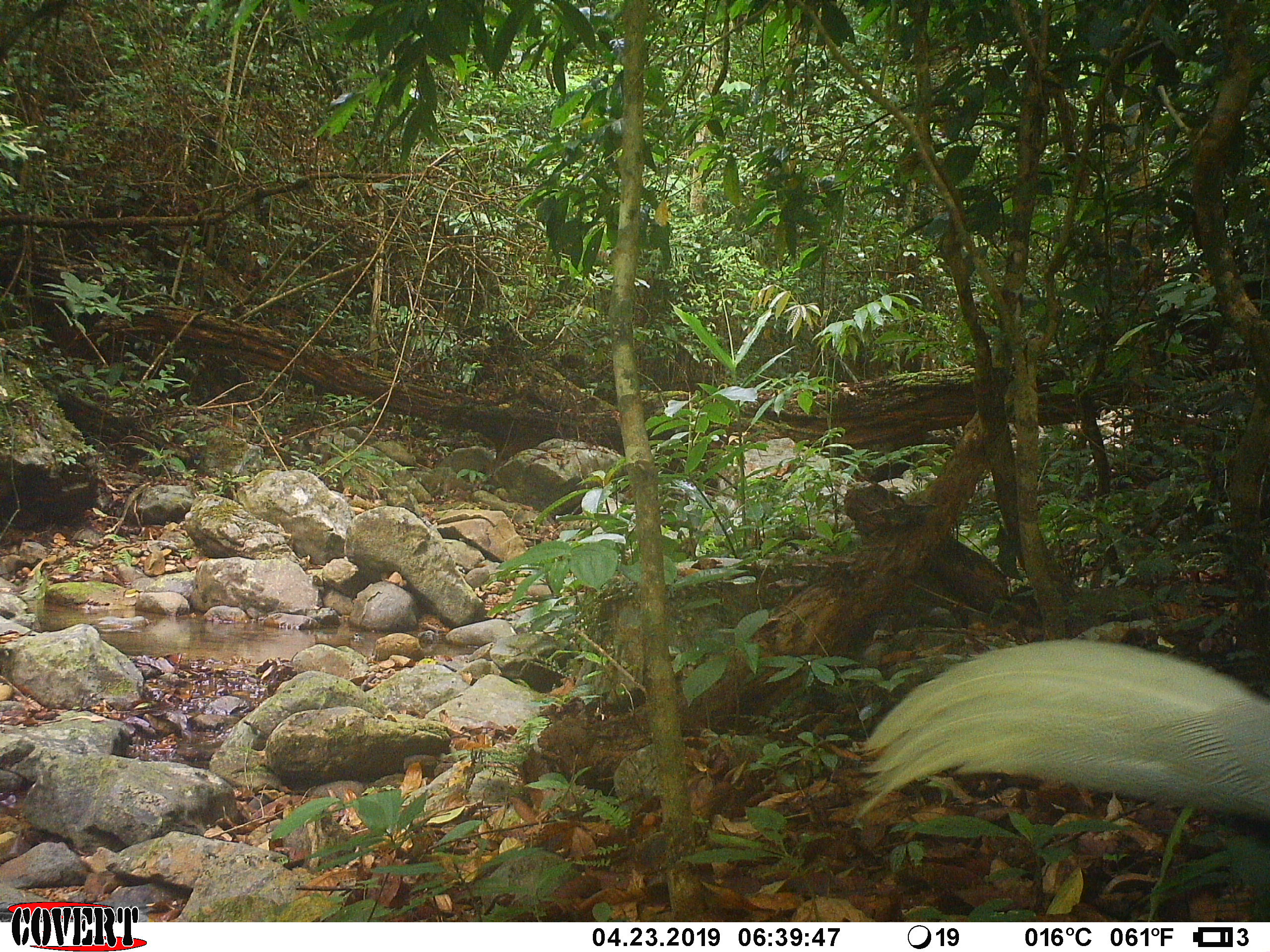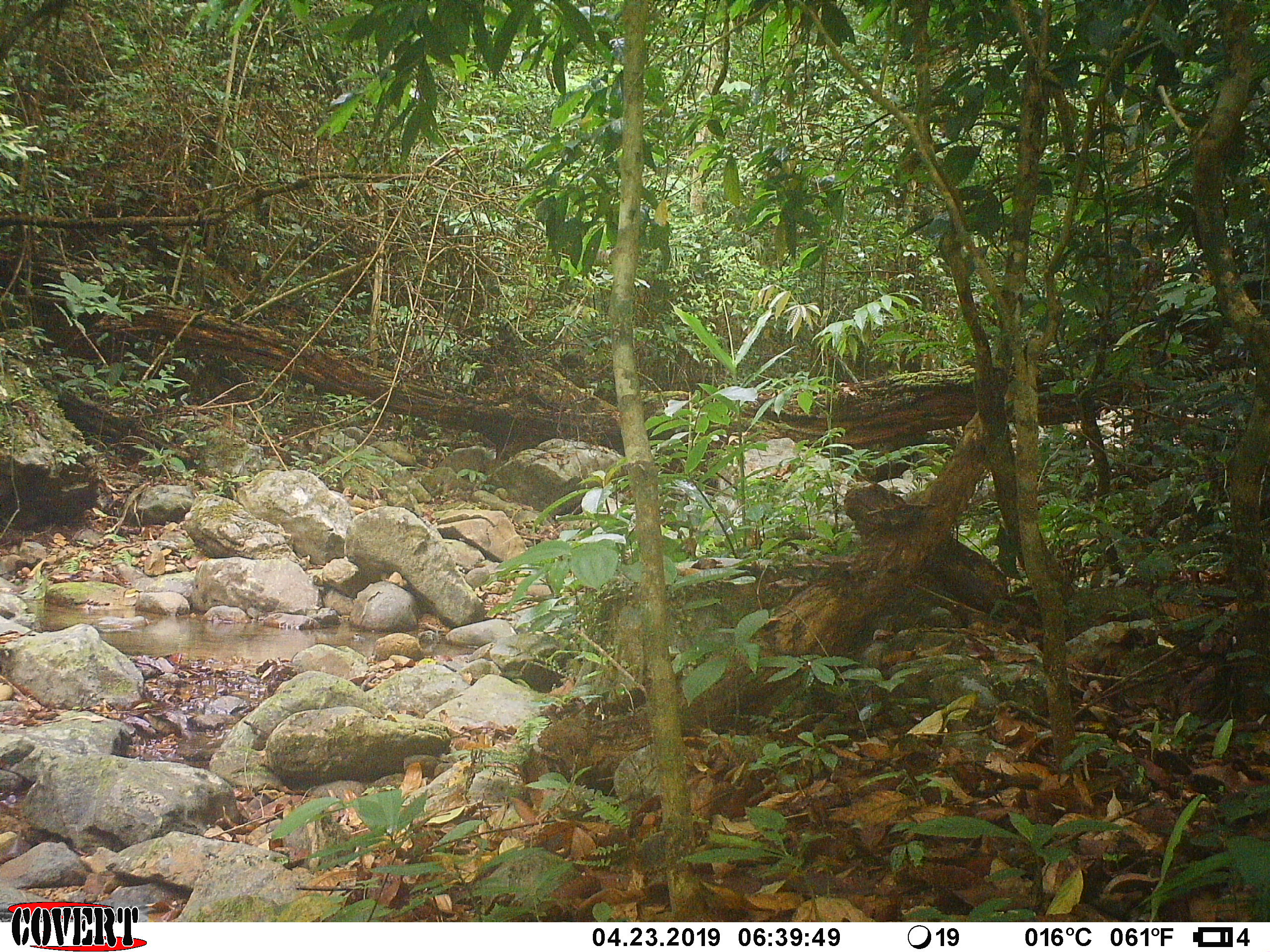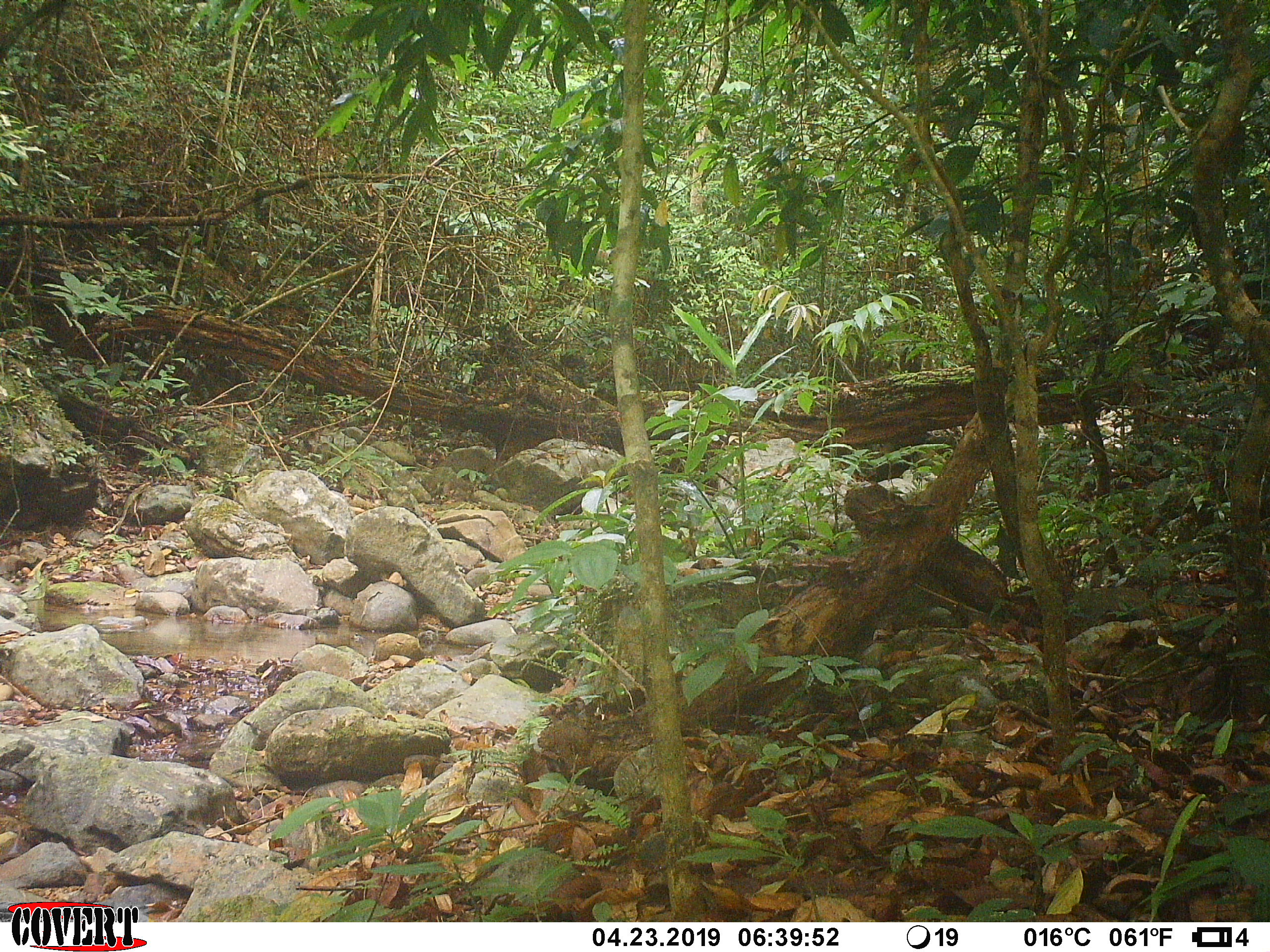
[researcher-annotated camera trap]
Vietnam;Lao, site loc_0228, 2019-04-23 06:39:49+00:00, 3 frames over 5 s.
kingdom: Animalia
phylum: Chordata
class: Aves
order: Galliformes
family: Phasianidae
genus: Lophura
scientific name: Lophura nycthemera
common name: silver pheasant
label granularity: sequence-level